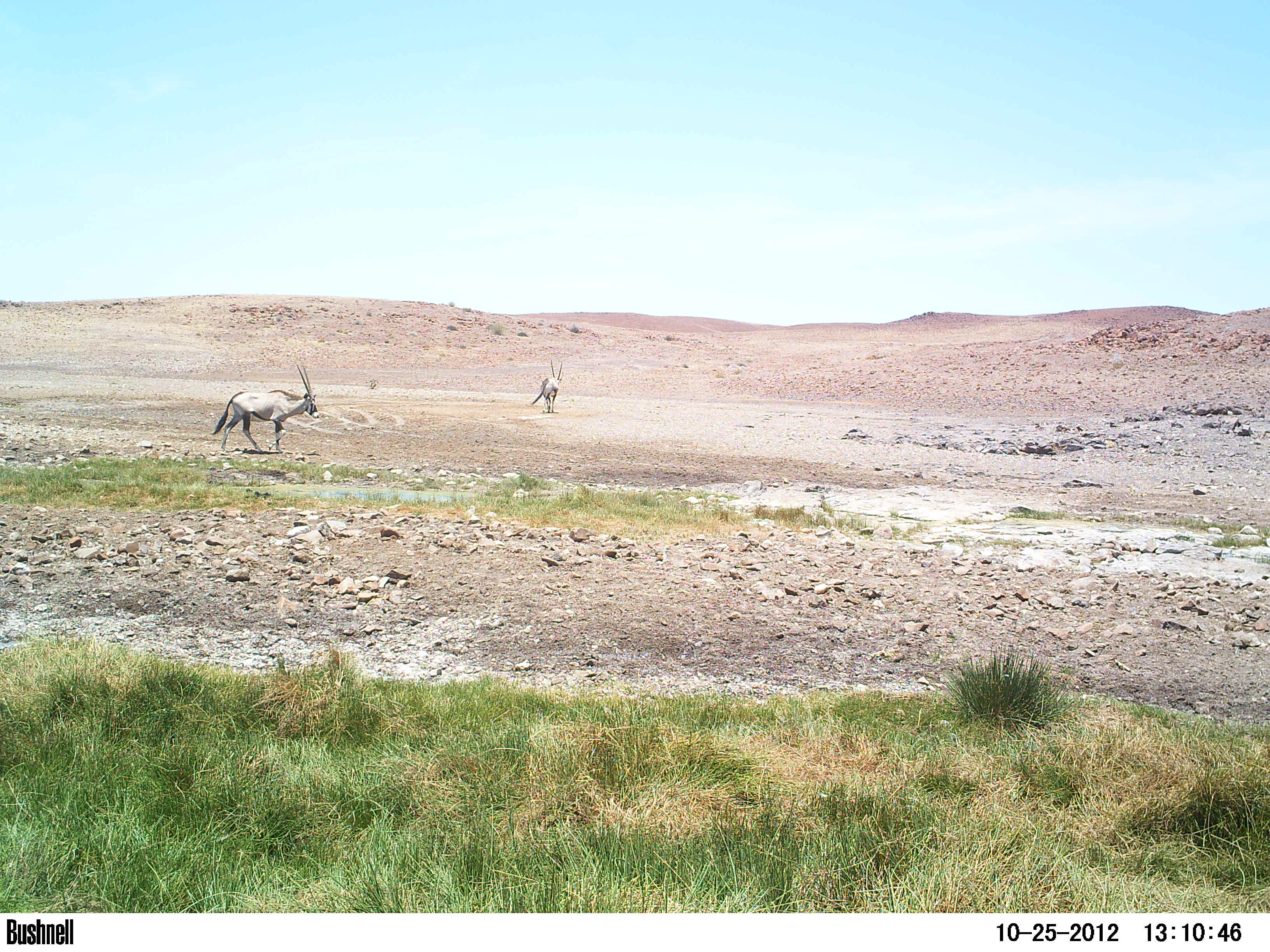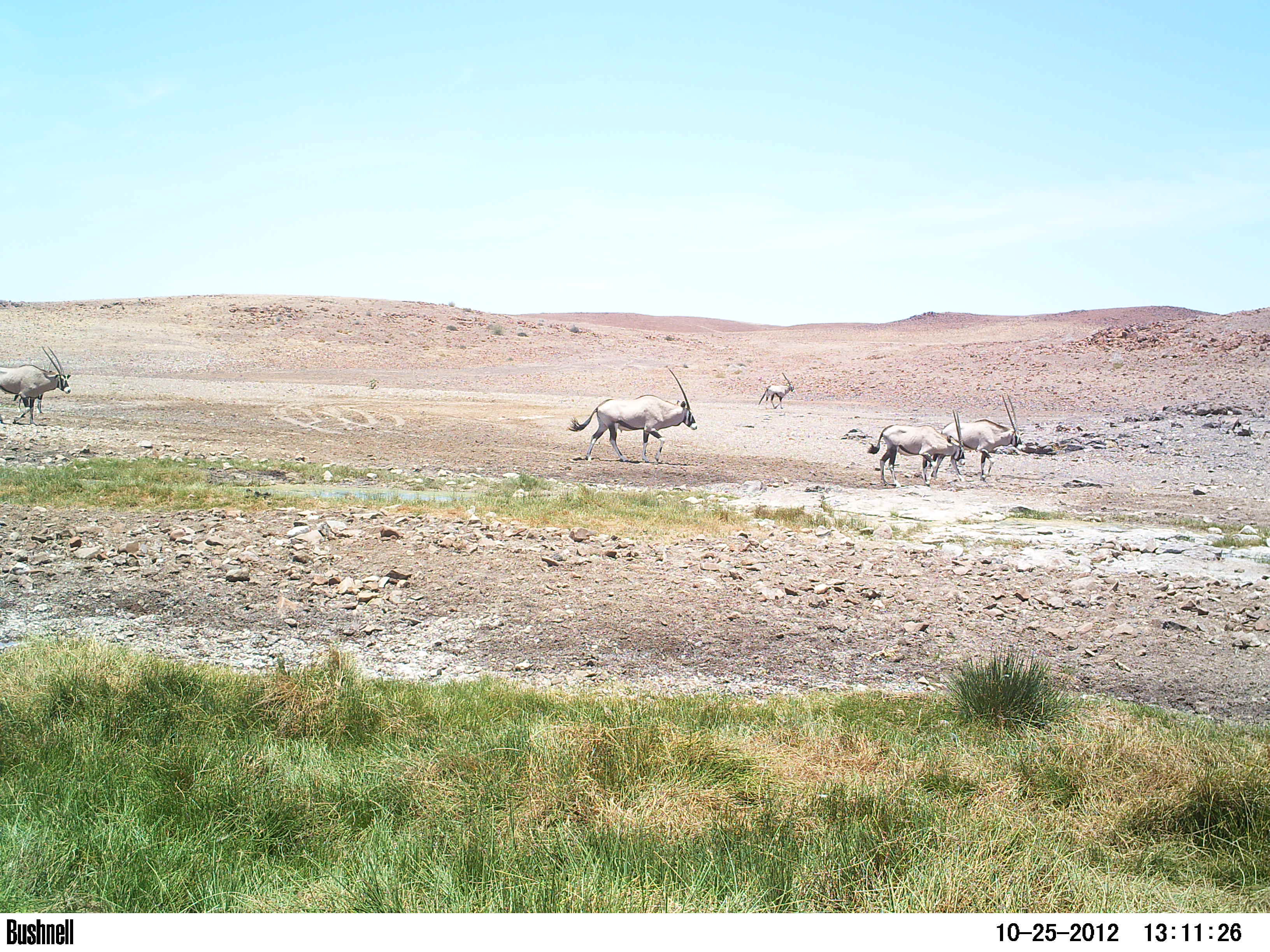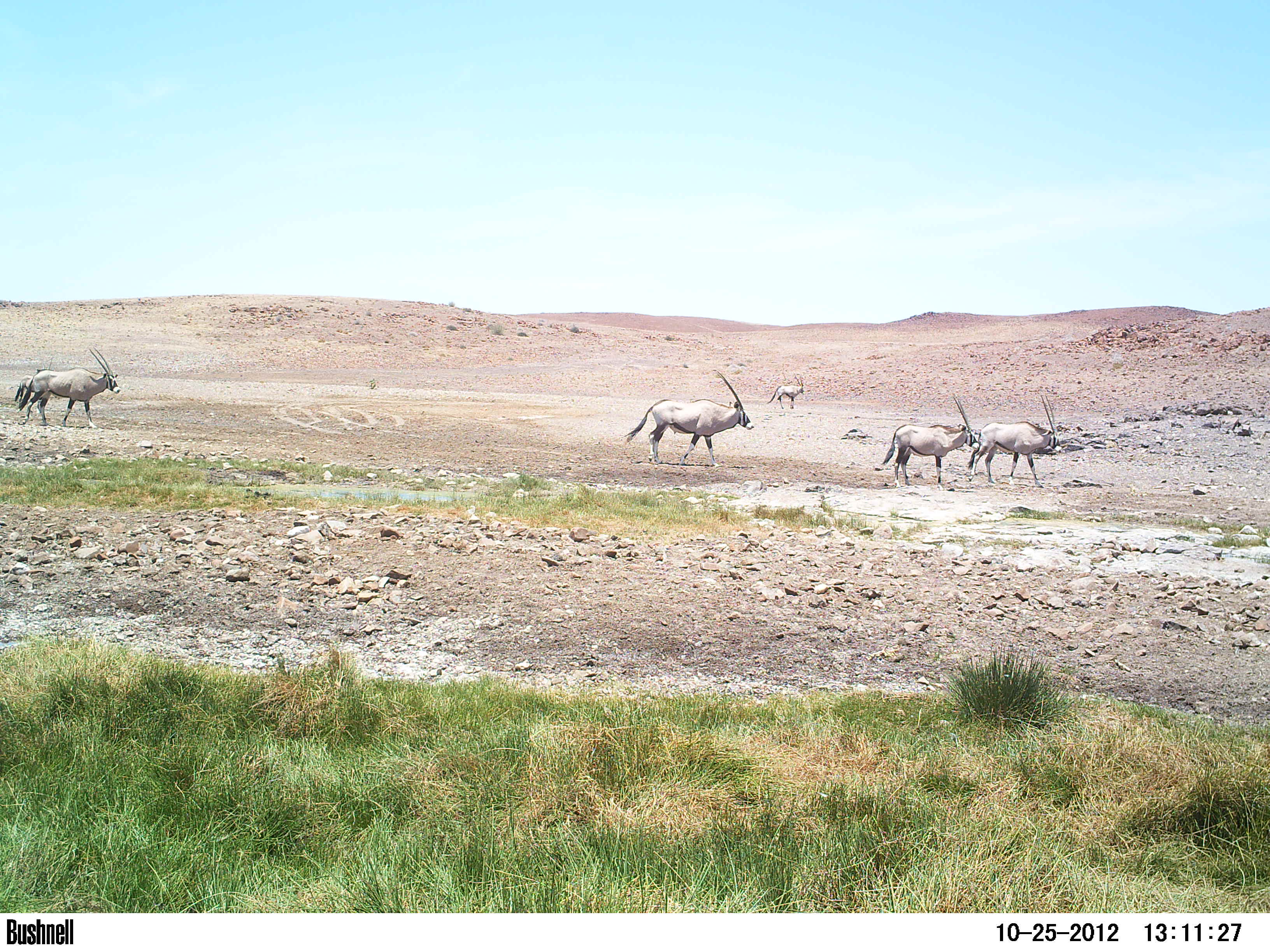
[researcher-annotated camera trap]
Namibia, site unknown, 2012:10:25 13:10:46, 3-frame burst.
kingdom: Animalia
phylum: Chordata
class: Mammalia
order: Artiodactyla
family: Bovidae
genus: Oryx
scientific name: Oryx gazella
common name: gemsbok